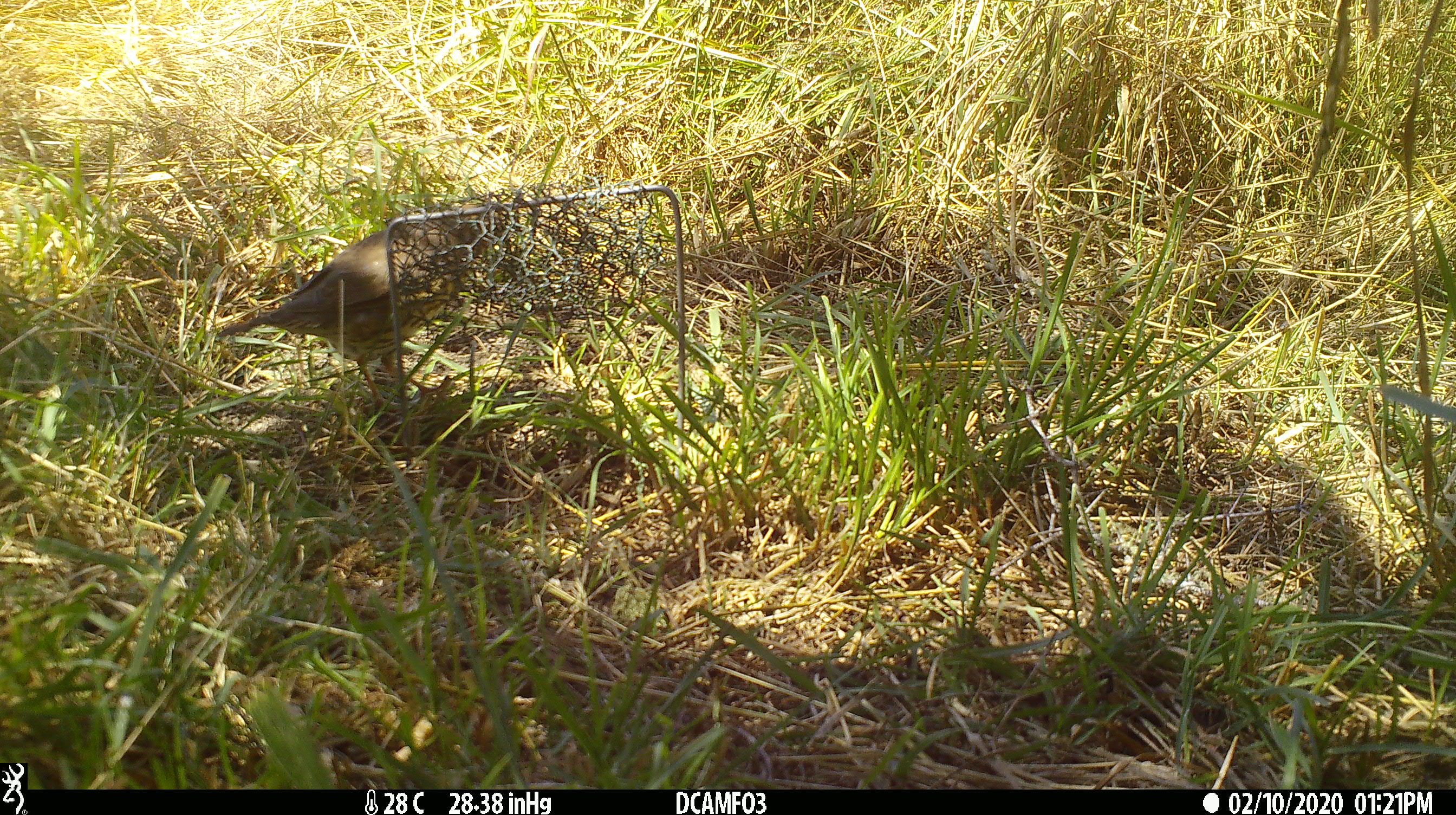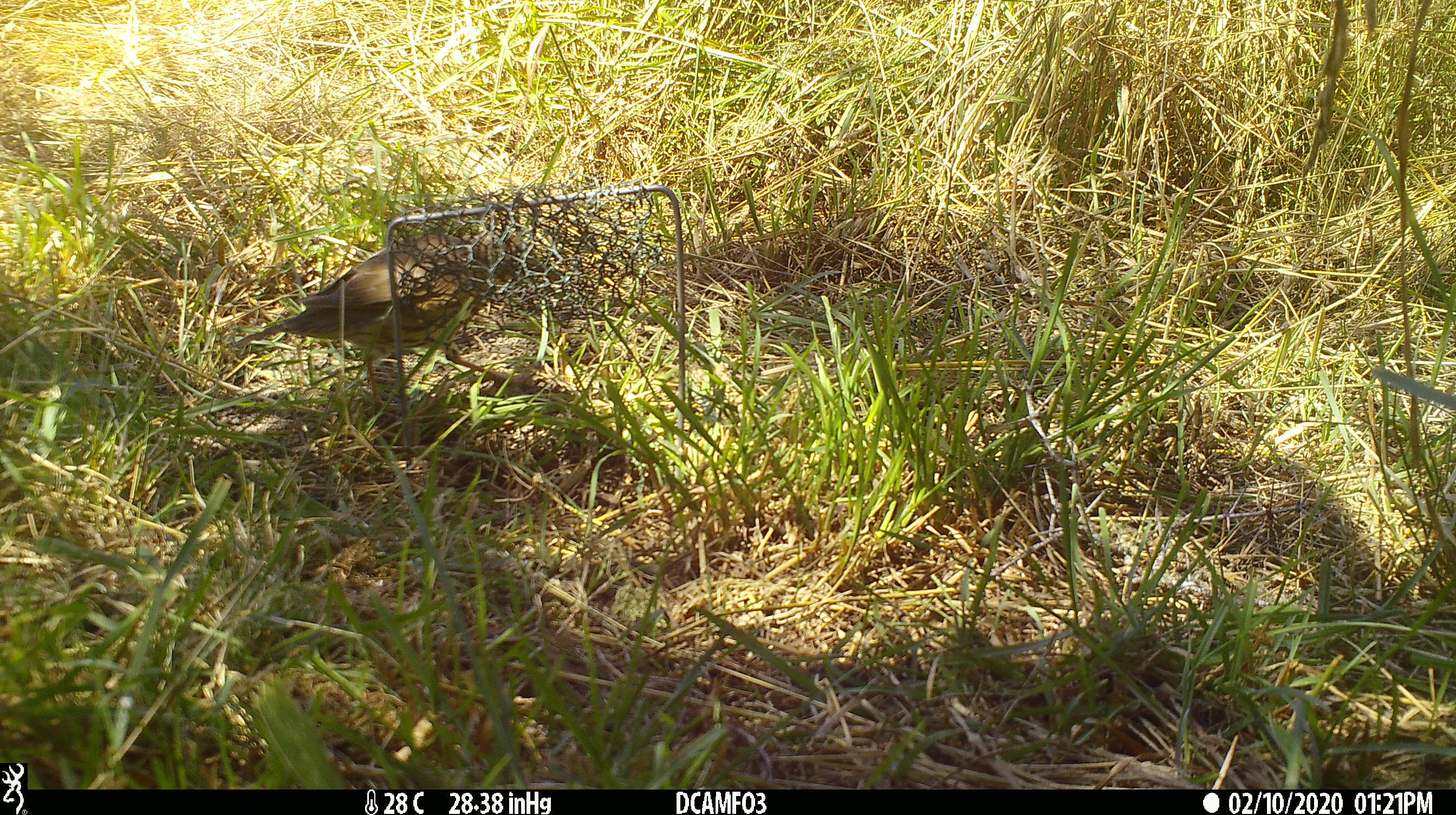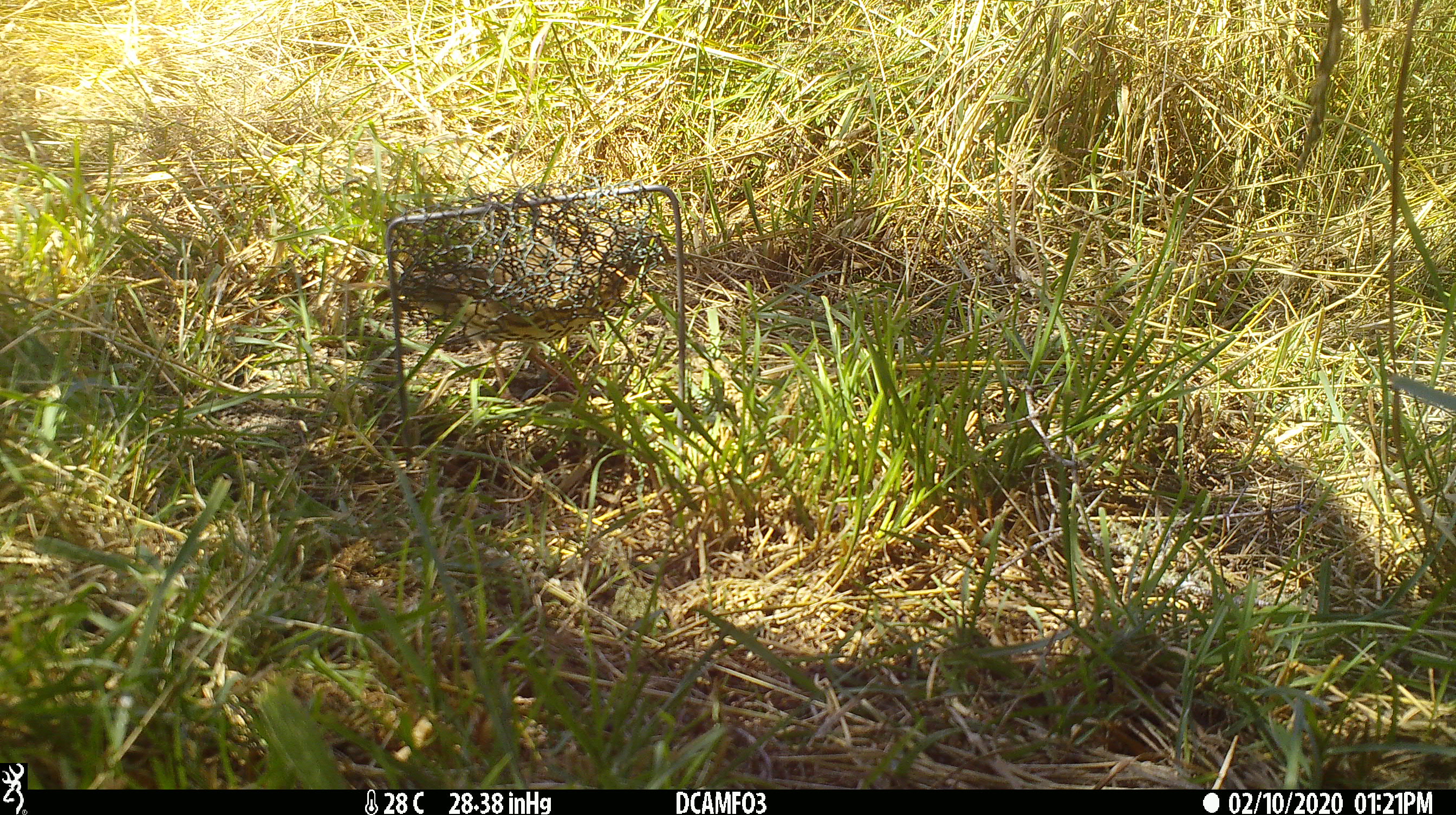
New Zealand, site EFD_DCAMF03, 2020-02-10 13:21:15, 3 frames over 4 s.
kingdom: Animalia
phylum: Chordata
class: Aves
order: Passeriformes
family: Turdidae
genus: Turdus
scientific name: Turdus philomelos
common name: song thrush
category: thrush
Thrush (song thrush) (Turdus philomelos).